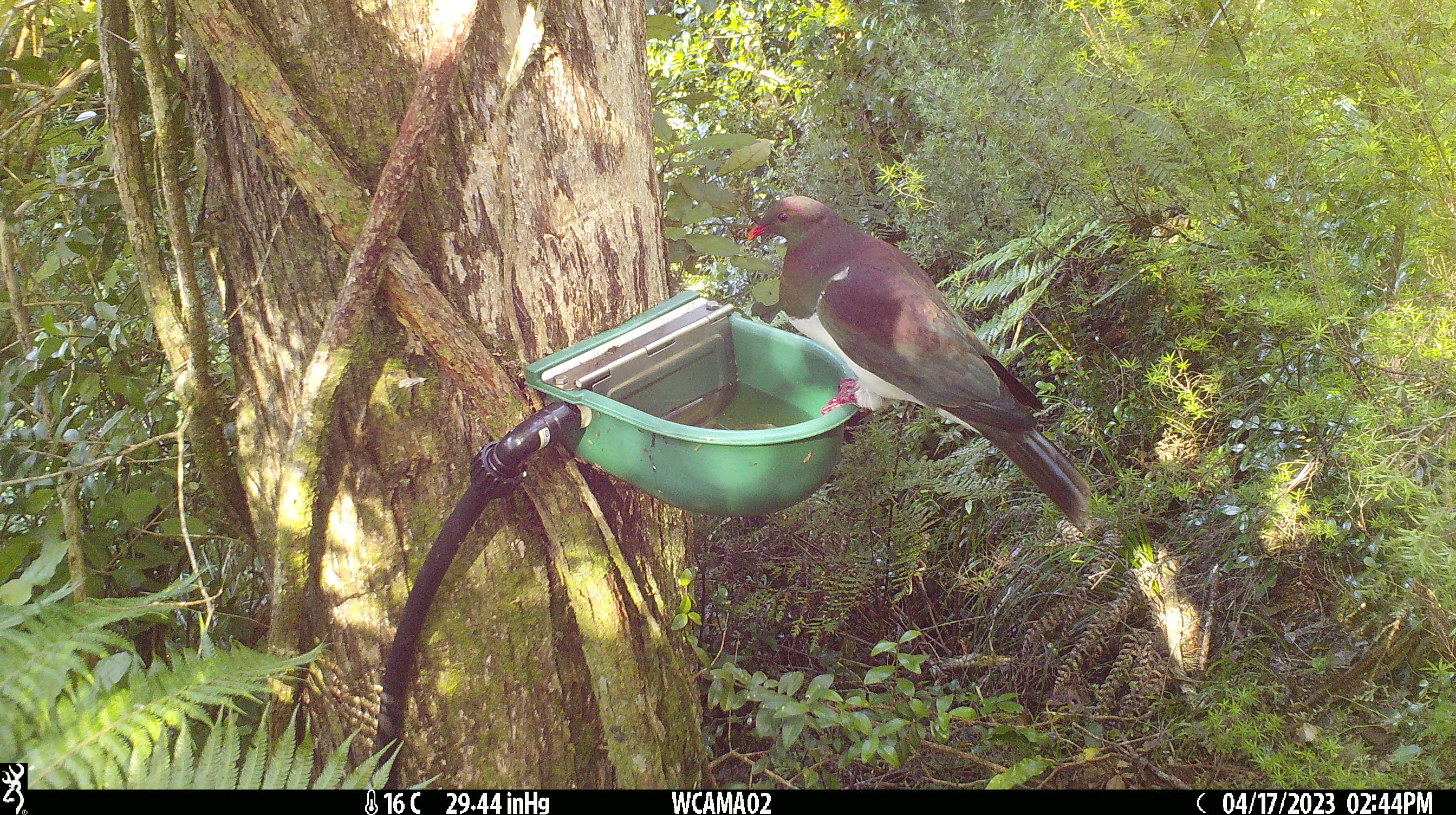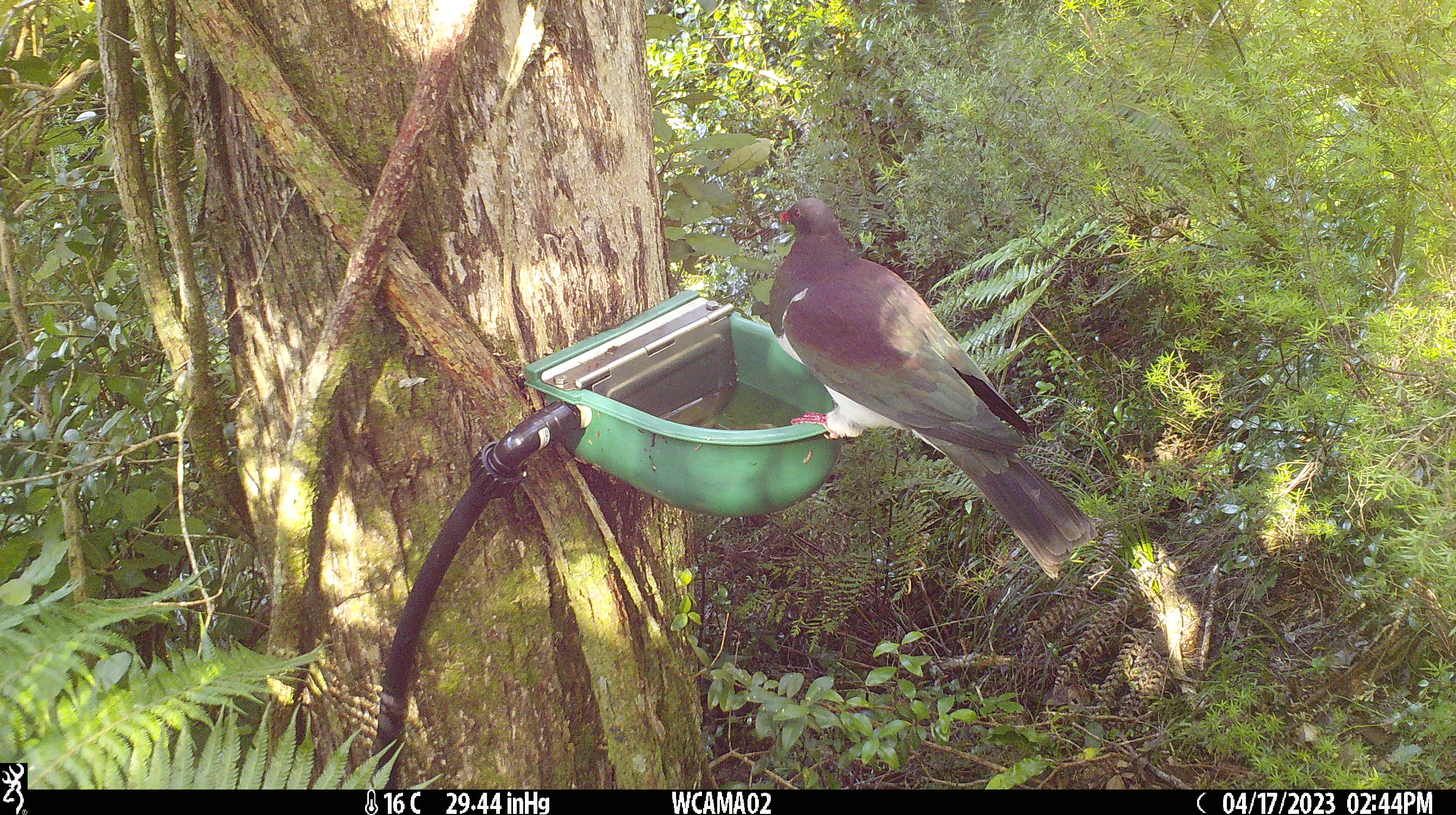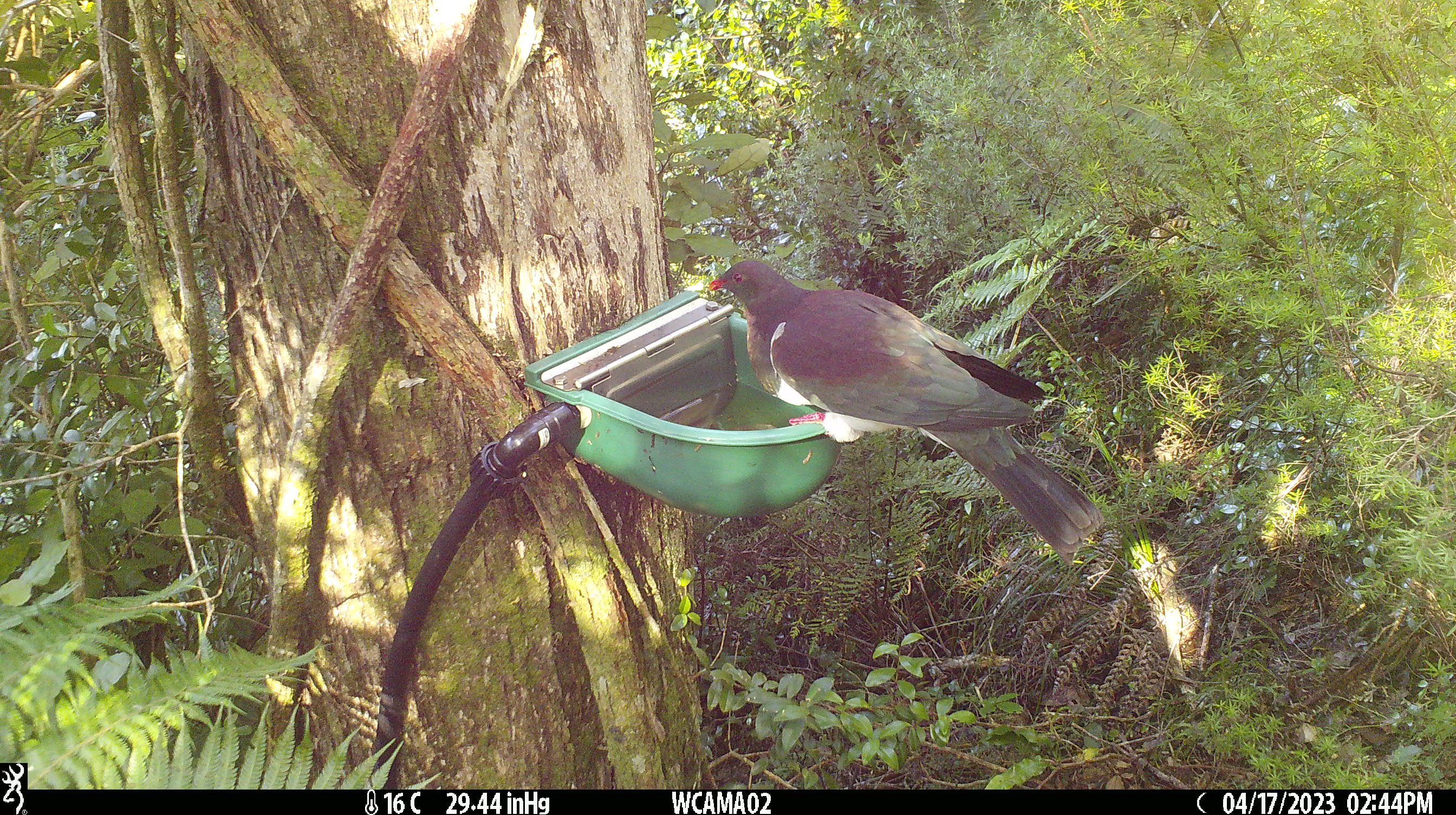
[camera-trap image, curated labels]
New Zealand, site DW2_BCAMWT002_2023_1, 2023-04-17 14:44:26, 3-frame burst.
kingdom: Animalia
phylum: Chordata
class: Aves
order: Columbiformes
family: Columbidae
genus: Hemiphaga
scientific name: Hemiphaga novaeseelandiae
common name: new zealand pigeon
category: kereru